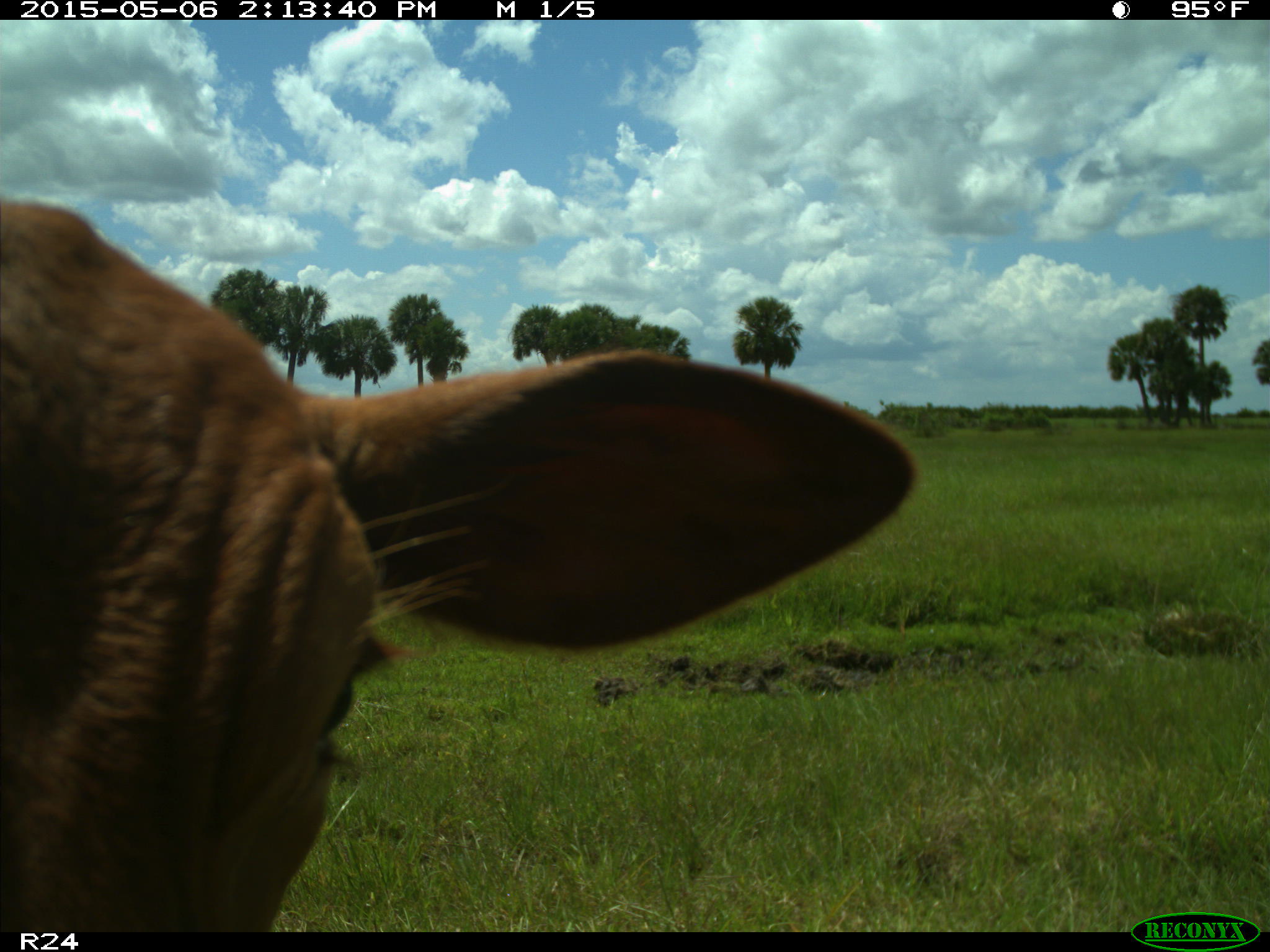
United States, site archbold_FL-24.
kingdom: Animalia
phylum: Chordata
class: Mammalia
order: Artiodactyla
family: Bovidae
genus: Bos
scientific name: Bos taurus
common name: domestic cow